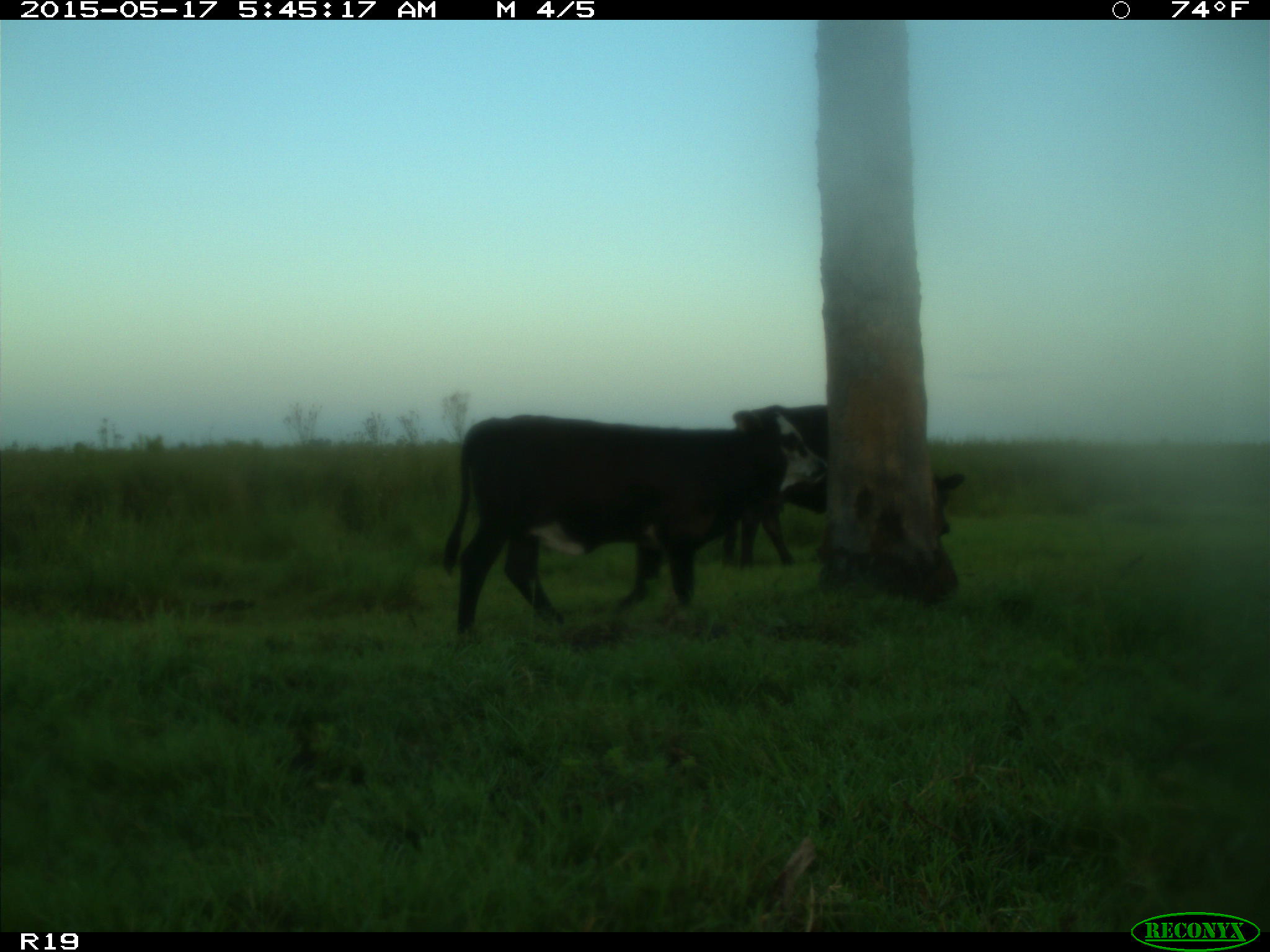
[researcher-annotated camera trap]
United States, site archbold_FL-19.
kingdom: Animalia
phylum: Chordata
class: Mammalia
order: Artiodactyla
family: Bovidae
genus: Bos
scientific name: Bos taurus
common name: domestic cow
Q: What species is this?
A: Bos taurus (domestic cow).